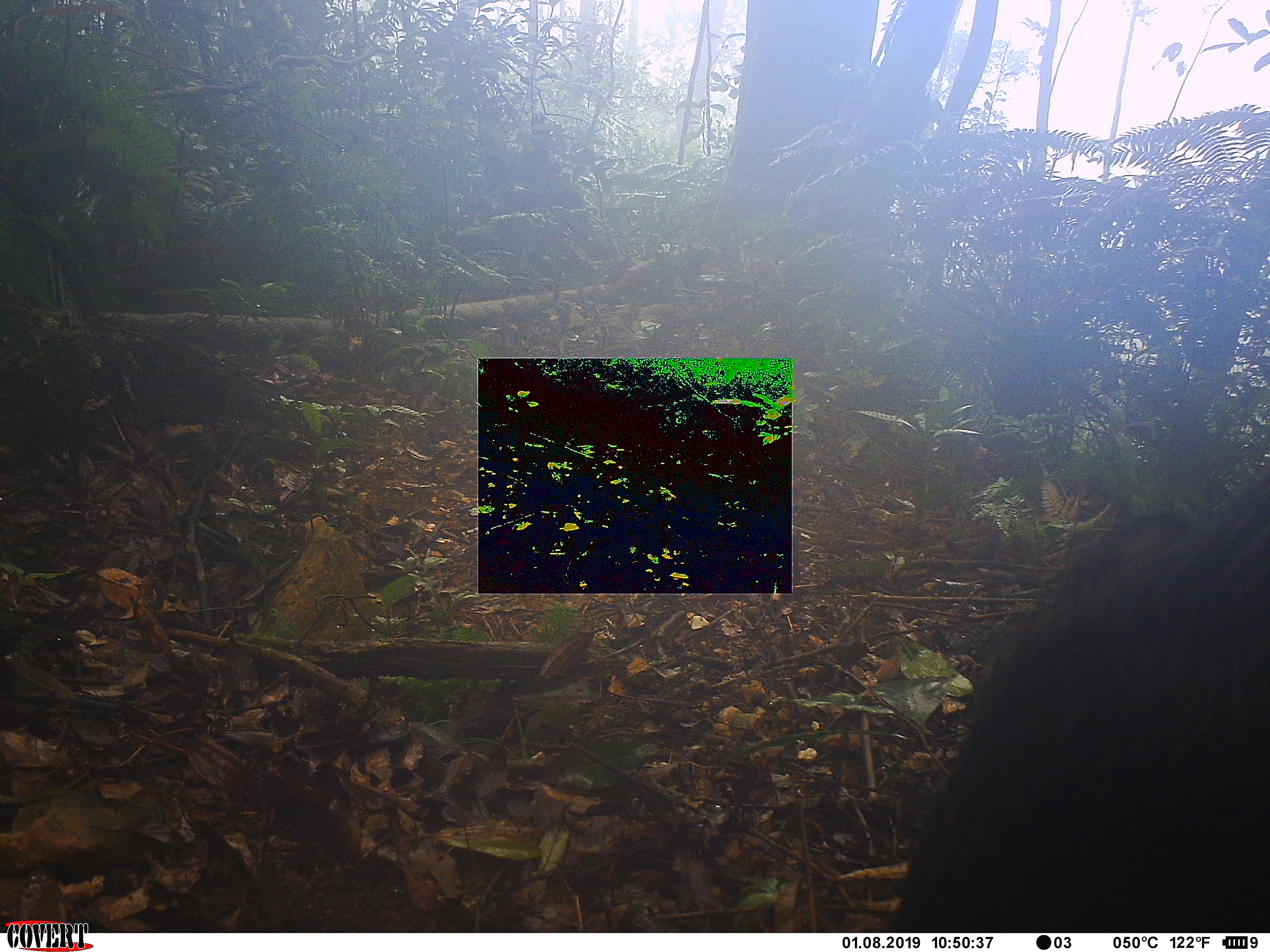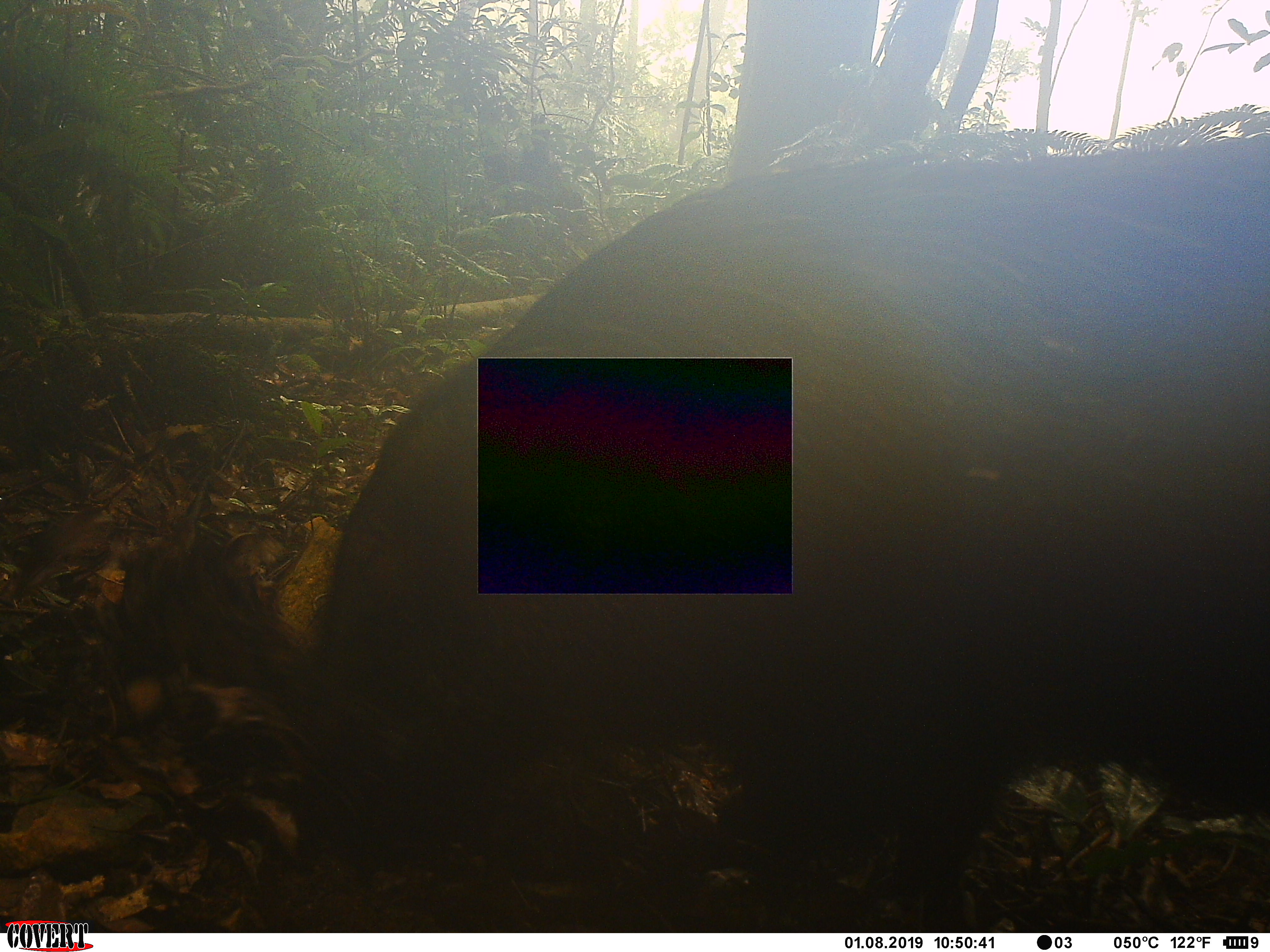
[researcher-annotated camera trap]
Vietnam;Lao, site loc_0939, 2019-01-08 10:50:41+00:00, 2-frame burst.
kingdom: Animalia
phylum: Chordata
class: Mammalia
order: Artiodactyla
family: Suidae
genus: Sus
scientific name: Sus scrofa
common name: eurasian wild pig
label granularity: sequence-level